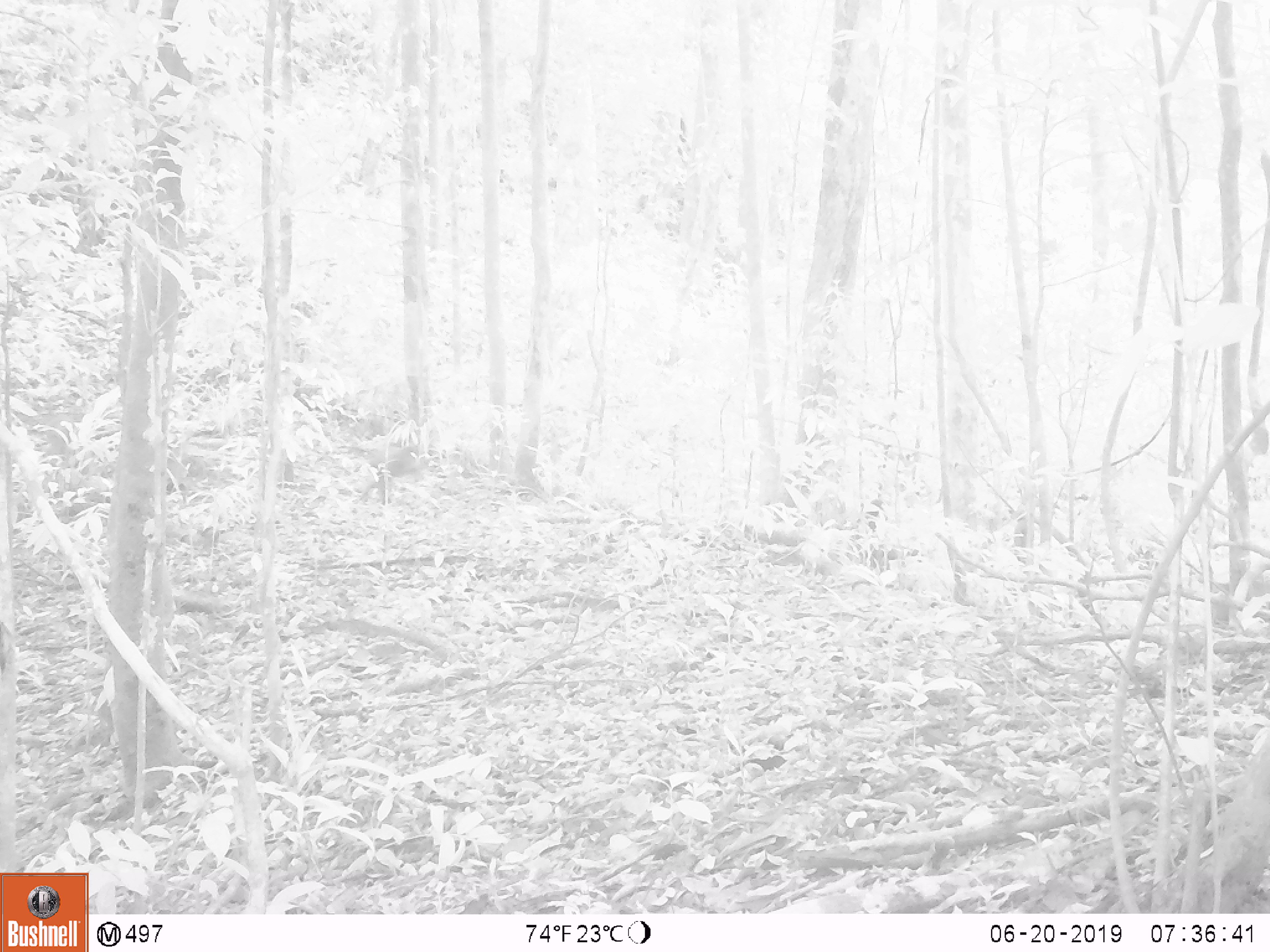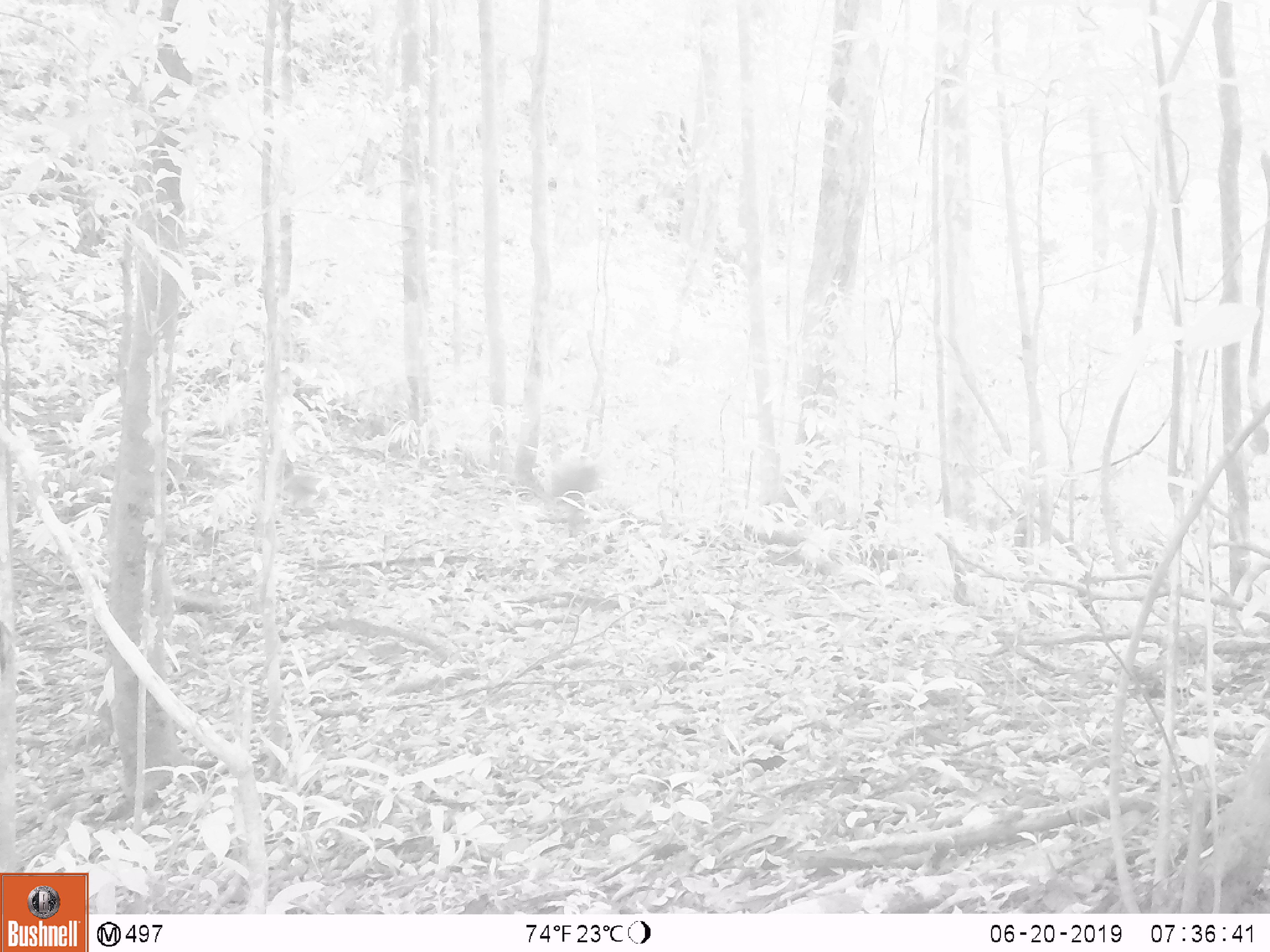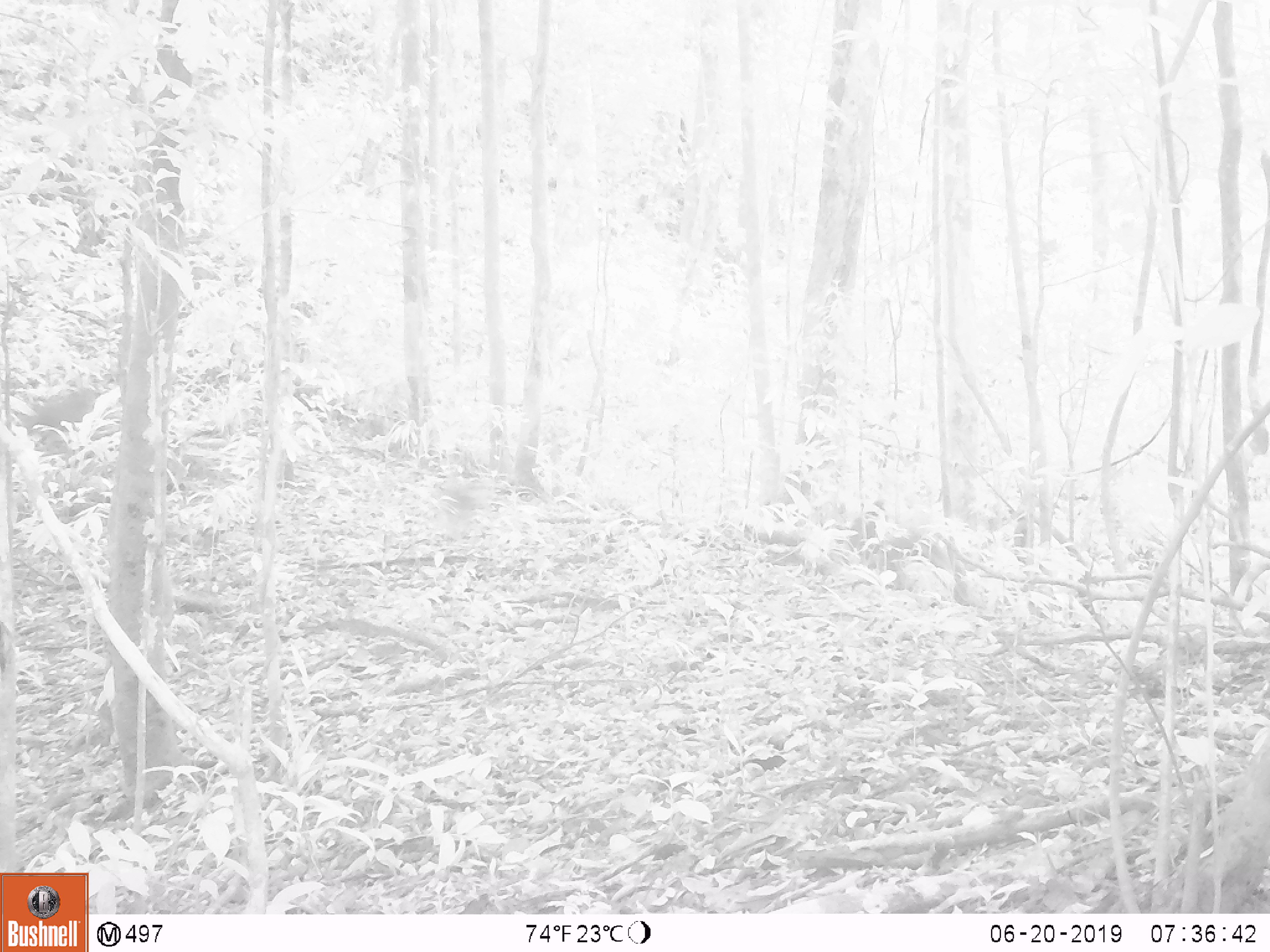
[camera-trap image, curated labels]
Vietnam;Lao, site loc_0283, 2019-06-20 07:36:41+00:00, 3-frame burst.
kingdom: Animalia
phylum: Chordata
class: Mammalia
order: Primates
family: Cercopithecidae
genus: Macaca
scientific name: Macaca arctoides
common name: stump-tailed macaque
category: stump tailed macaque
Stump tailed macaque (stump-tailed macaque) (Macaca arctoides). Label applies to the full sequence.